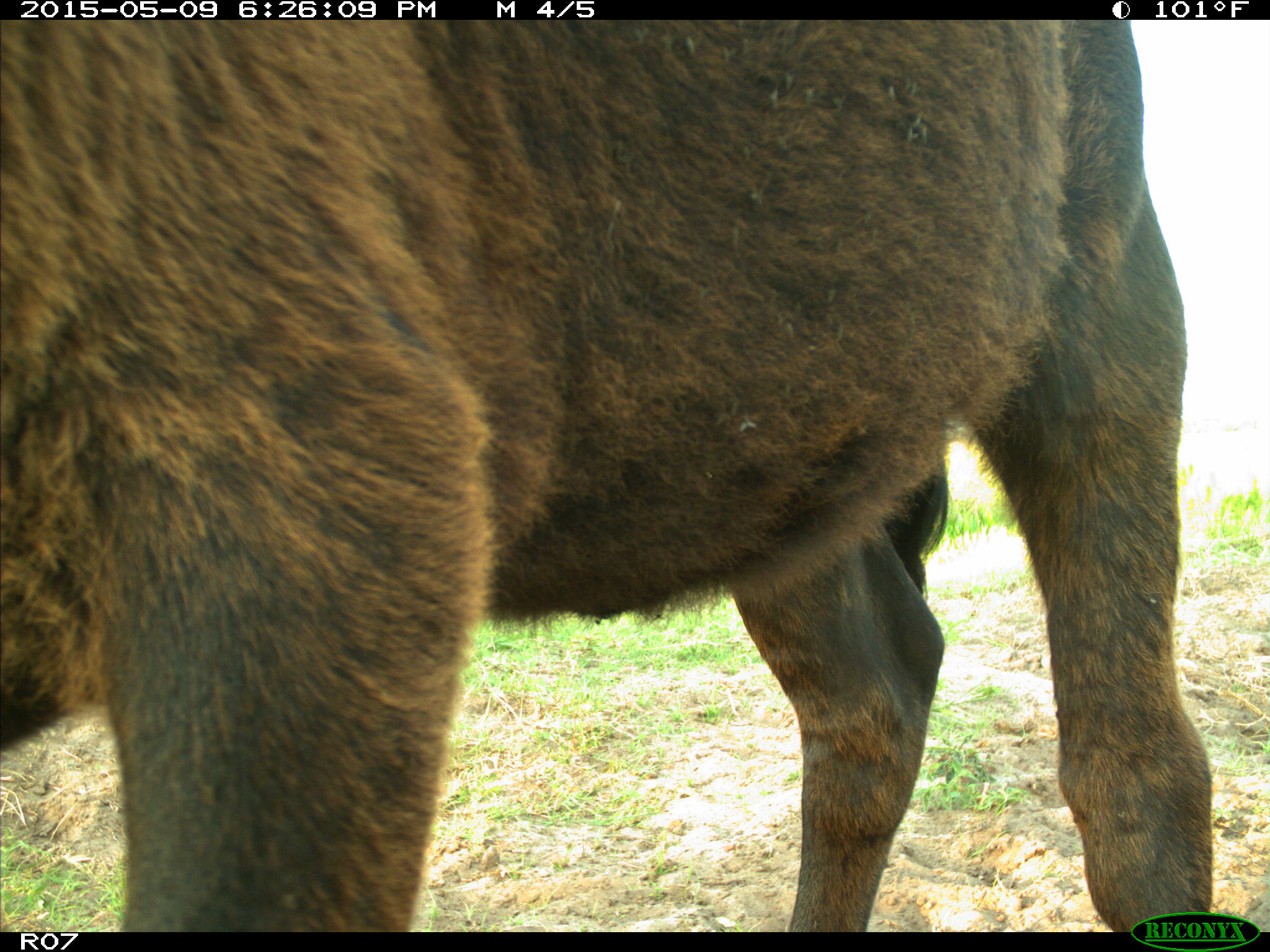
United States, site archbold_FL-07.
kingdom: Animalia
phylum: Chordata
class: Mammalia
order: Artiodactyla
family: Bovidae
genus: Bos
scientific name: Bos taurus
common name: domestic cow